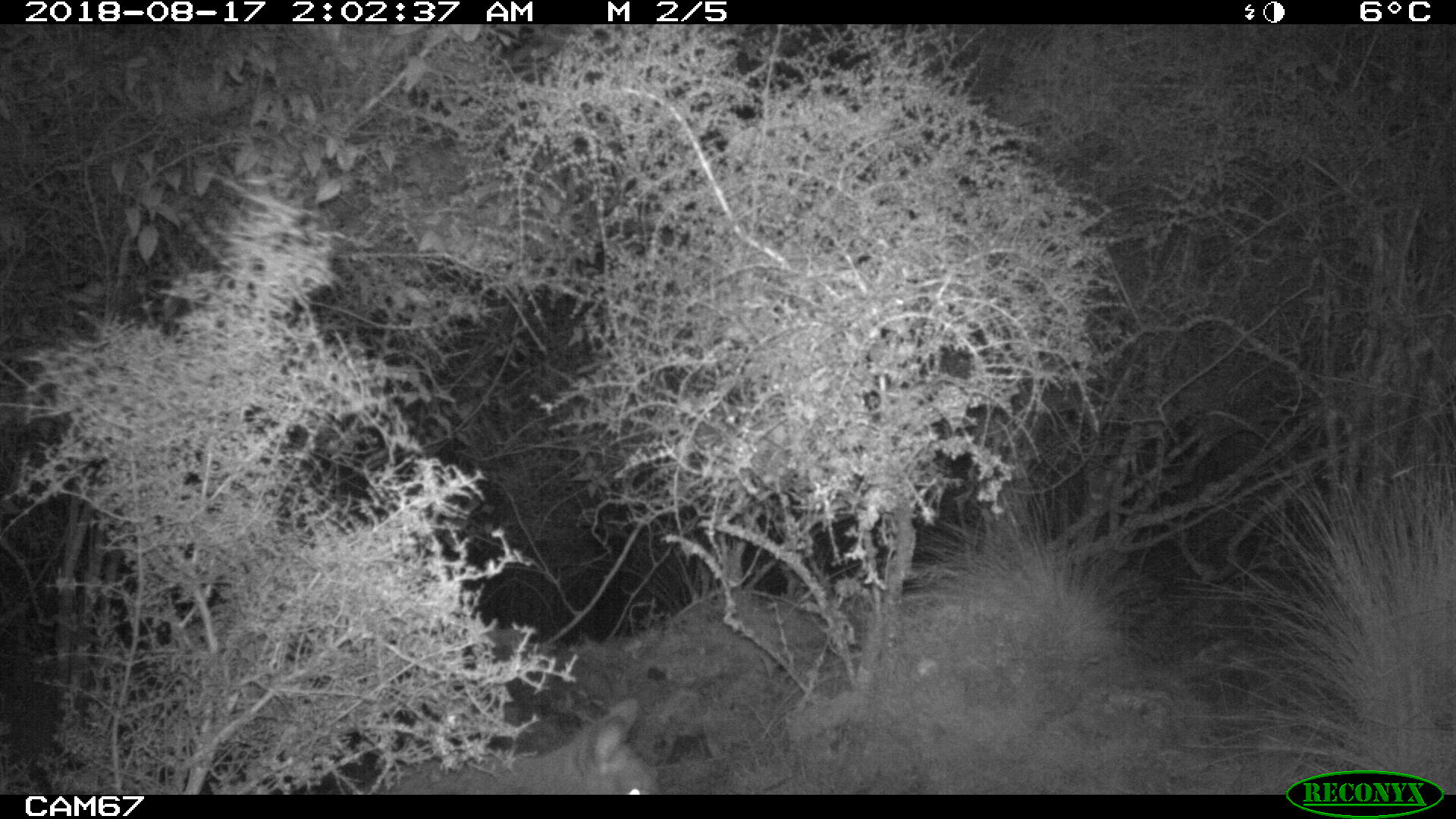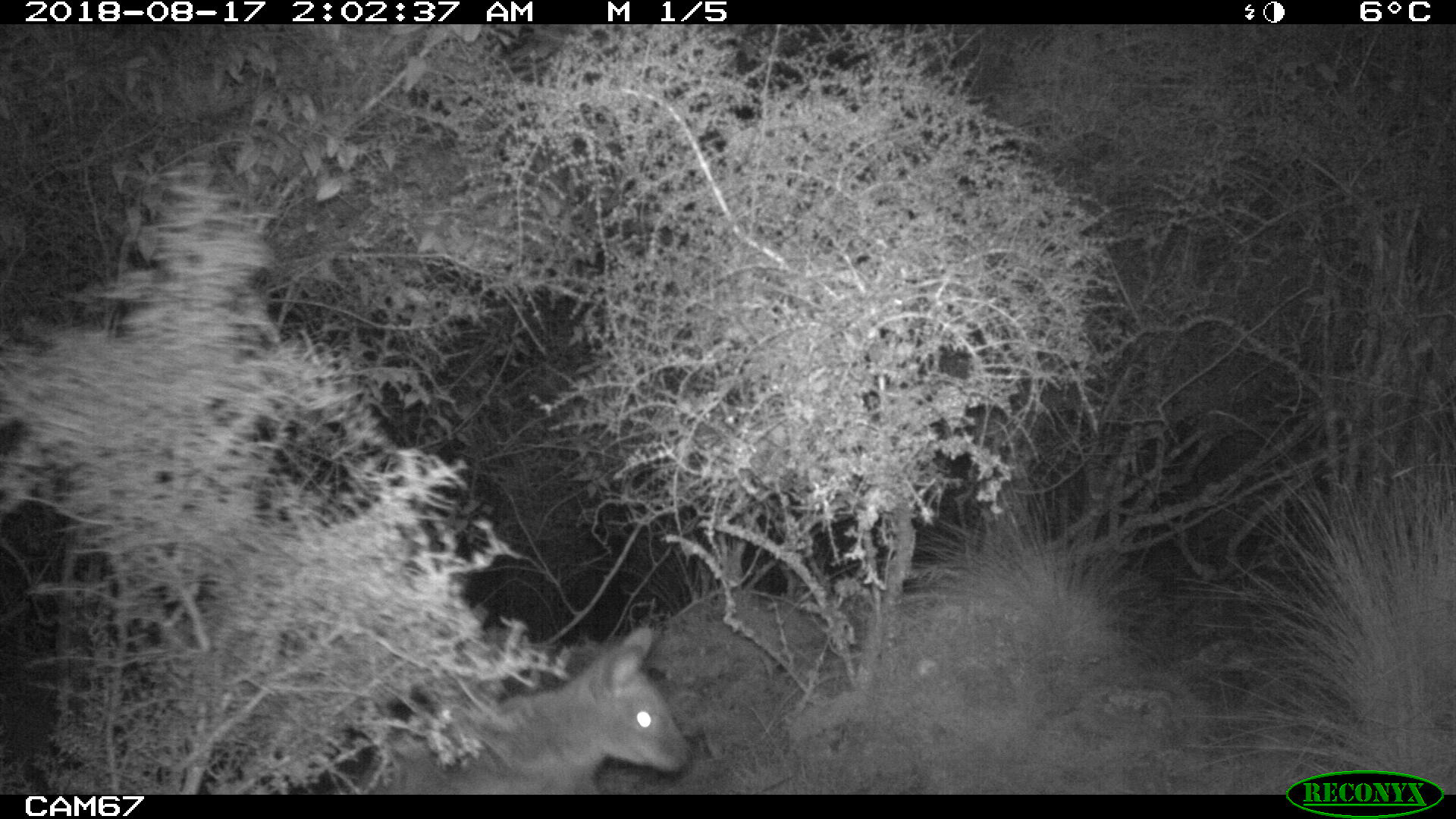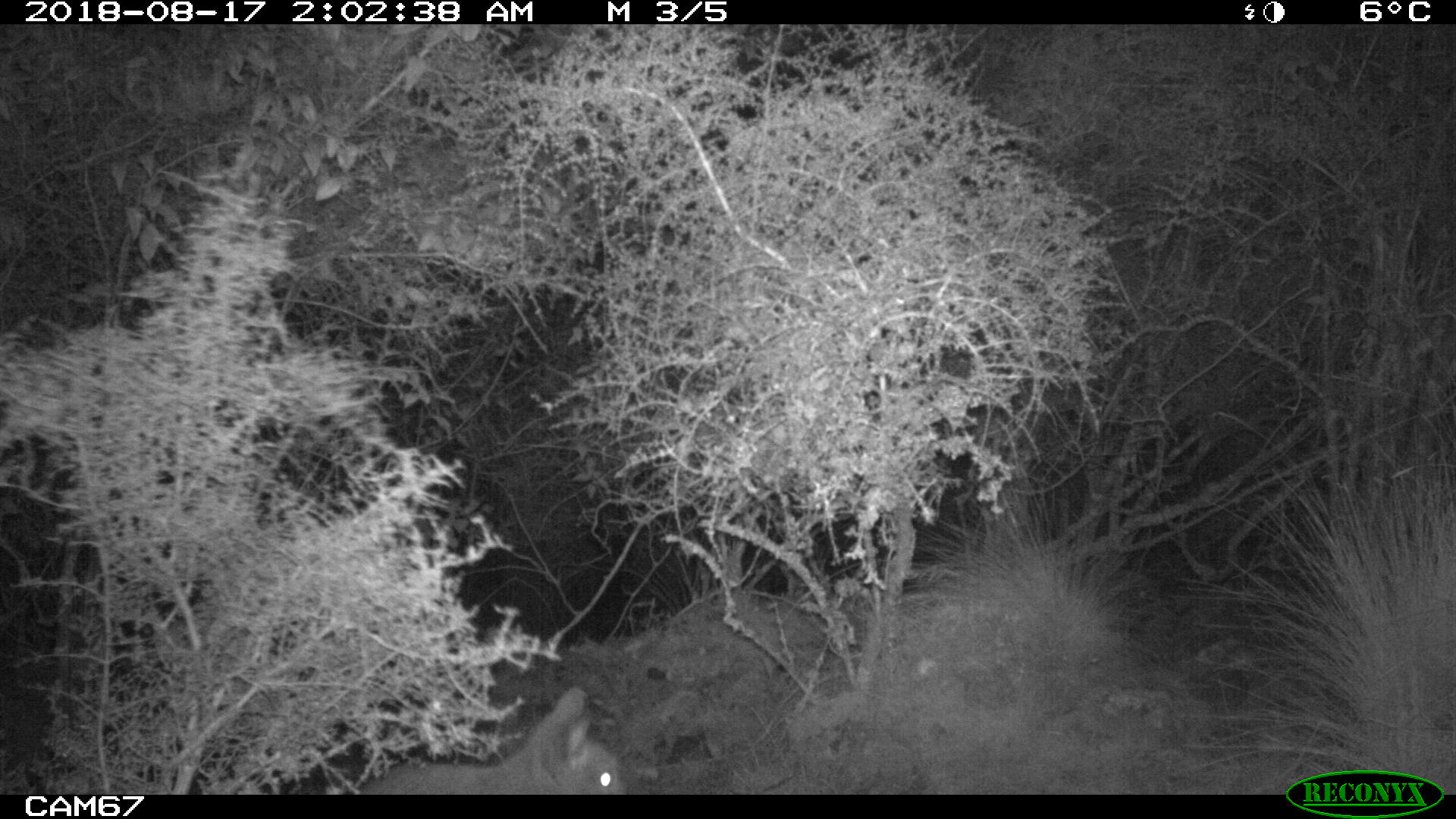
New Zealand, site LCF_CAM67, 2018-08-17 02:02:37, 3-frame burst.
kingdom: Animalia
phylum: Chordata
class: Mammalia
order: Diprotodontia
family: Macropodidae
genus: Notamacropus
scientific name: Notamacropus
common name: wallaby